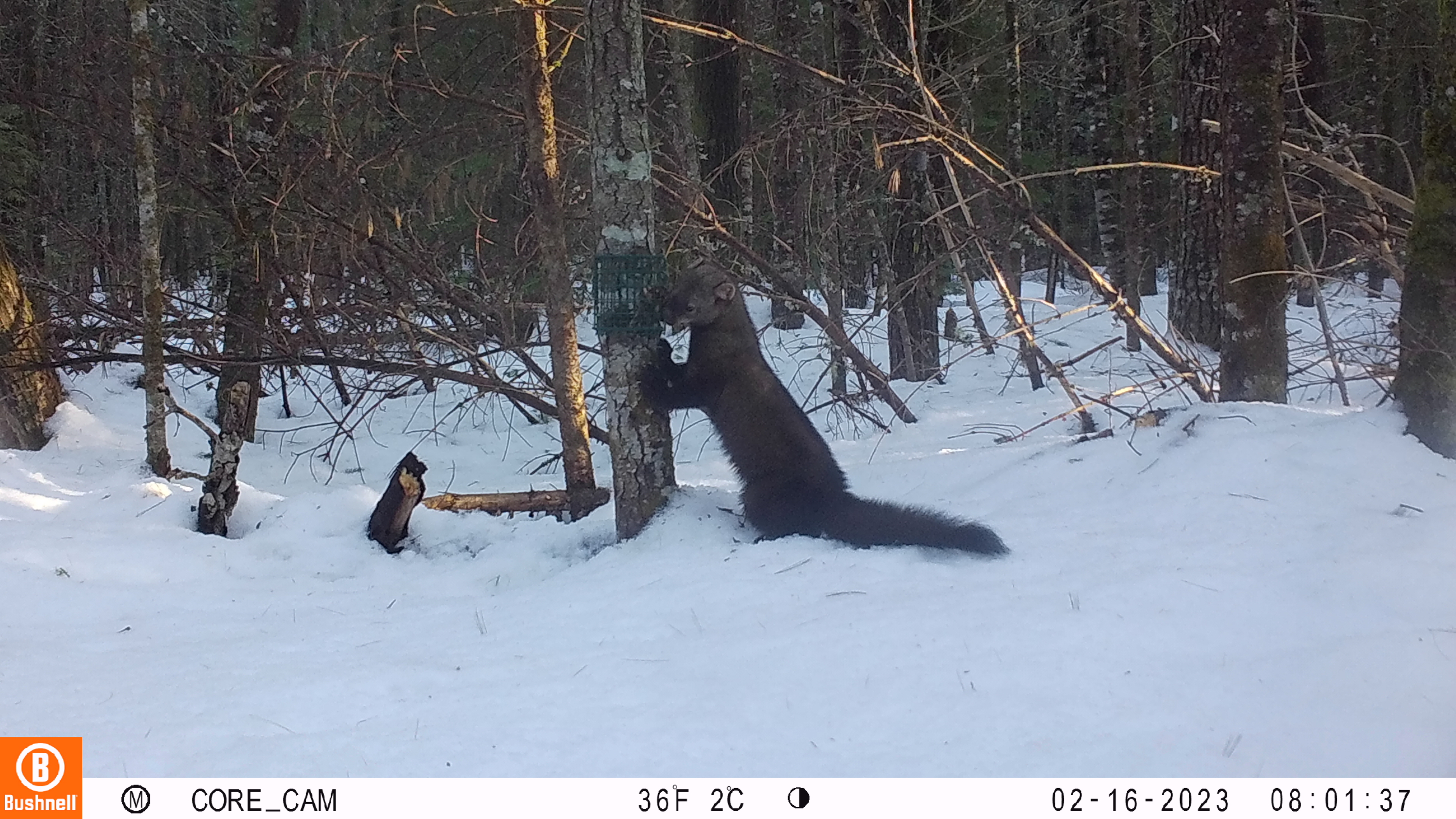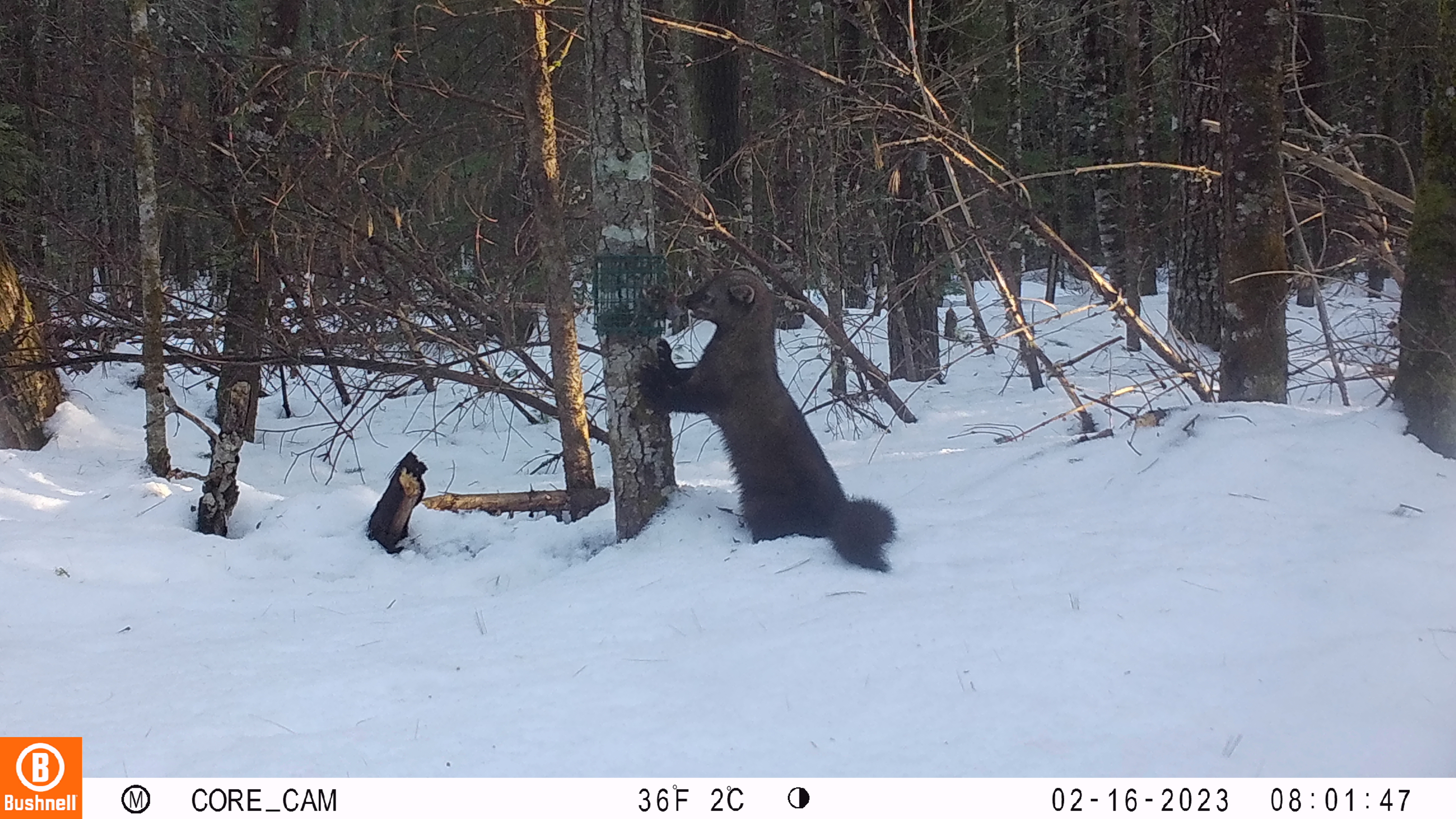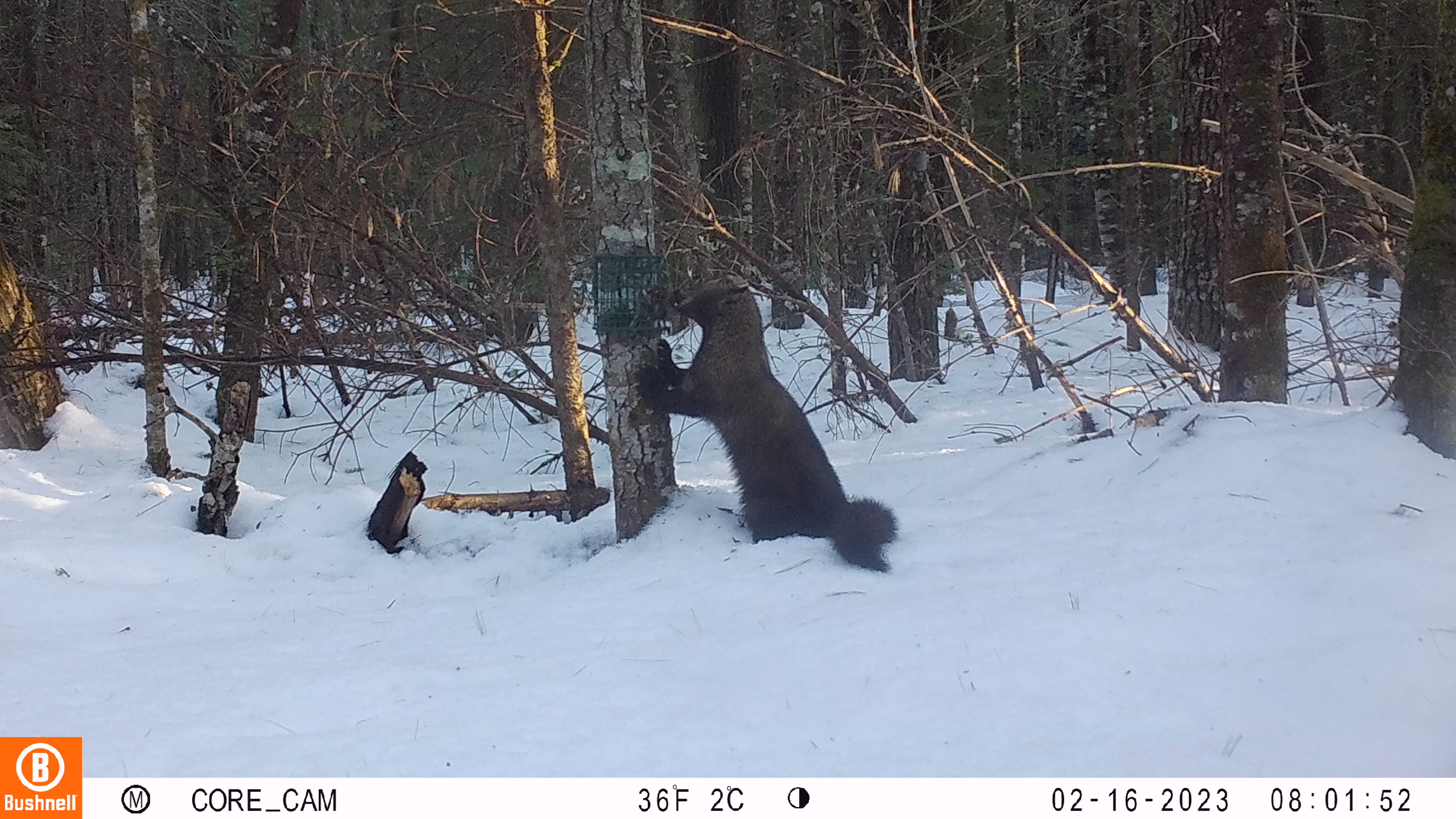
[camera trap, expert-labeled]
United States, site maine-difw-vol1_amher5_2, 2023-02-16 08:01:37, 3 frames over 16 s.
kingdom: Animalia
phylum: Chordata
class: Mammalia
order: Carnivora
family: Mustelidae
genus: Pekania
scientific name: Pekania pennanti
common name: fisher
Fisher (Pekania pennanti).